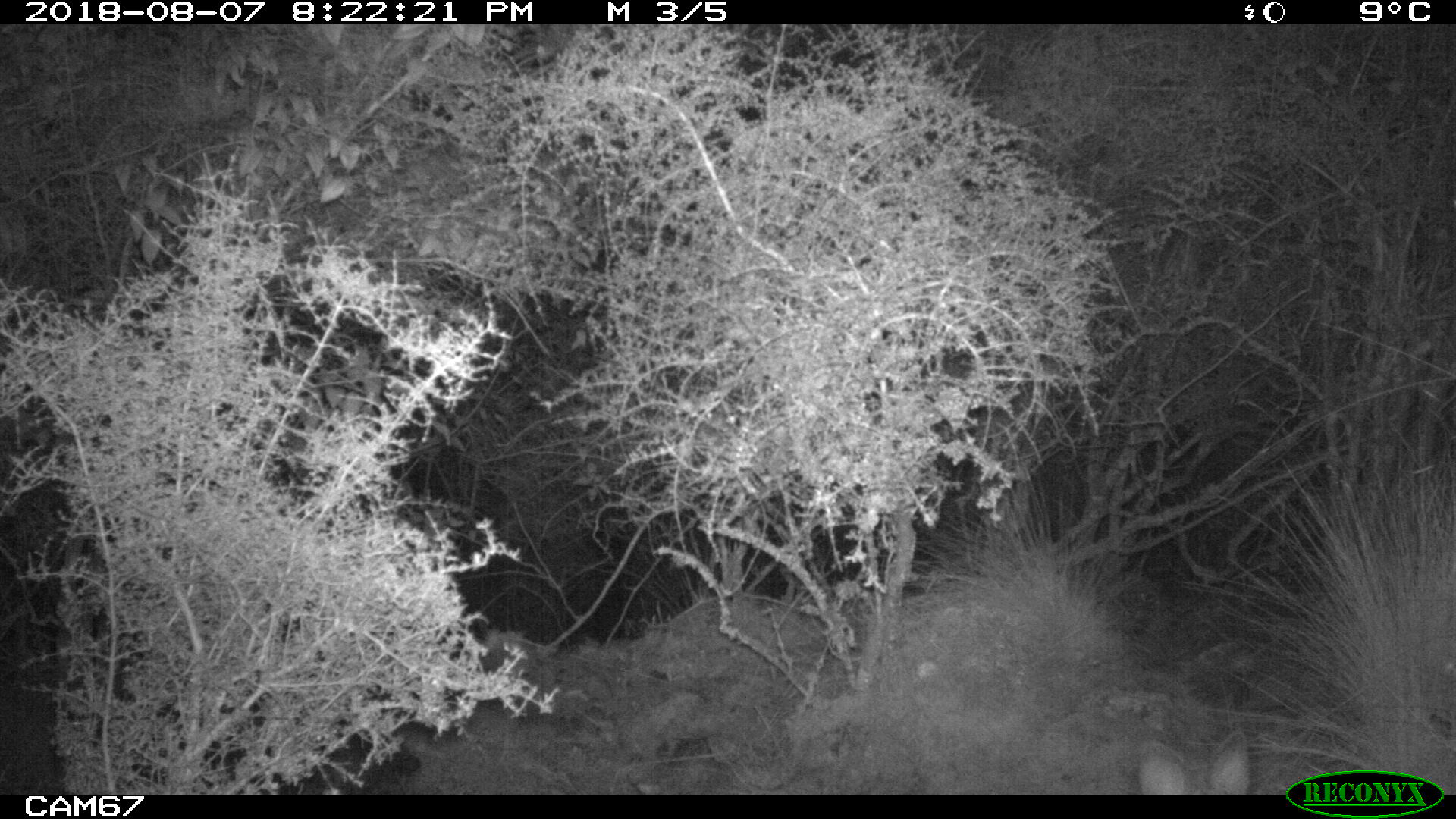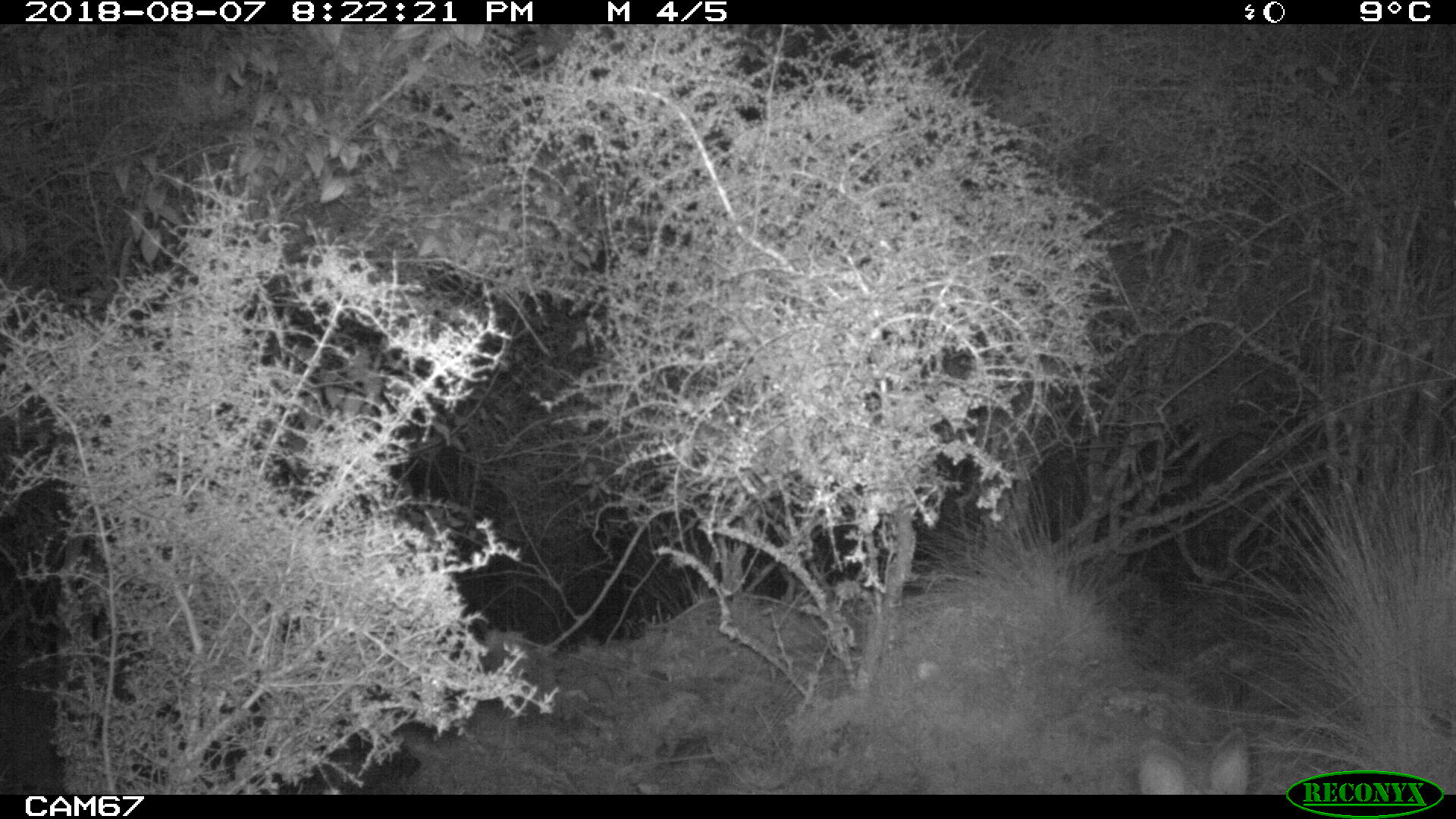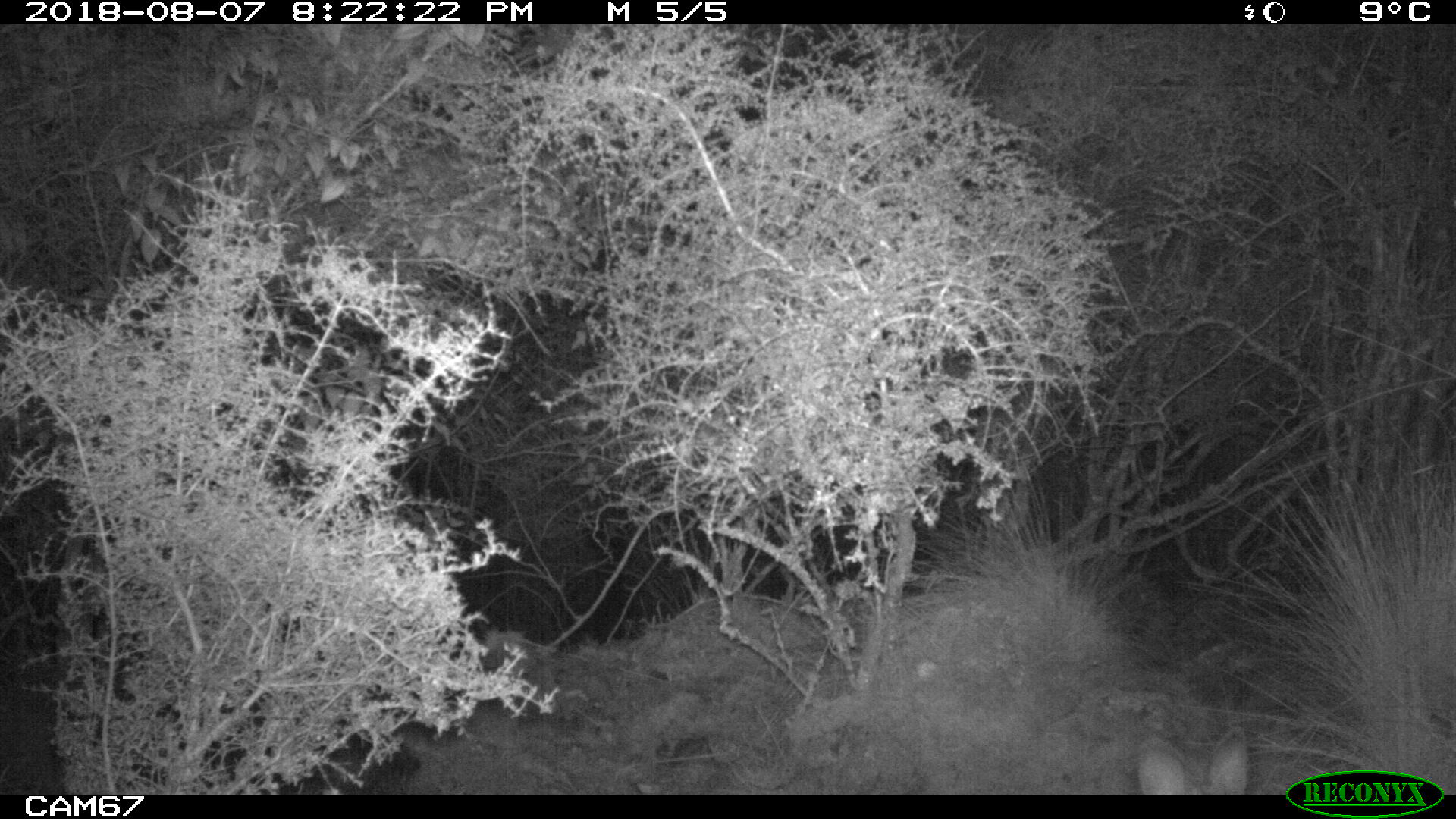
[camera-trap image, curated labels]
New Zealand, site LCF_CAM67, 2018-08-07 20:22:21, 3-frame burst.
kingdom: Animalia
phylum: Chordata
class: Mammalia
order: Diprotodontia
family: Macropodidae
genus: Notamacropus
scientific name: Notamacropus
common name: wallaby